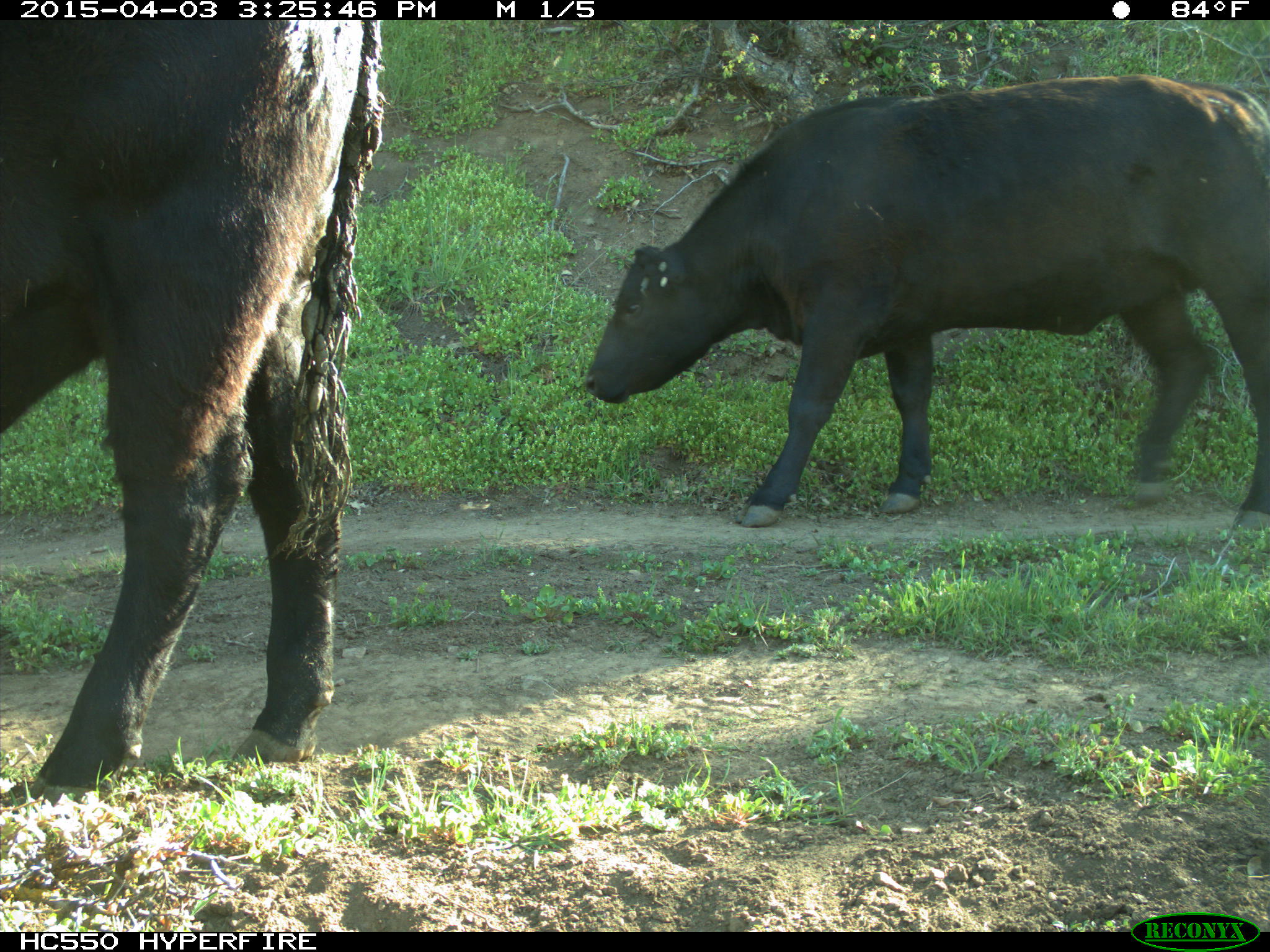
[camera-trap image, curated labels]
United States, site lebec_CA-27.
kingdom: Animalia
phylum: Chordata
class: Mammalia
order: Artiodactyla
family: Bovidae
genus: Bos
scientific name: Bos taurus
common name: domestic cow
Bos taurus (domestic cow).